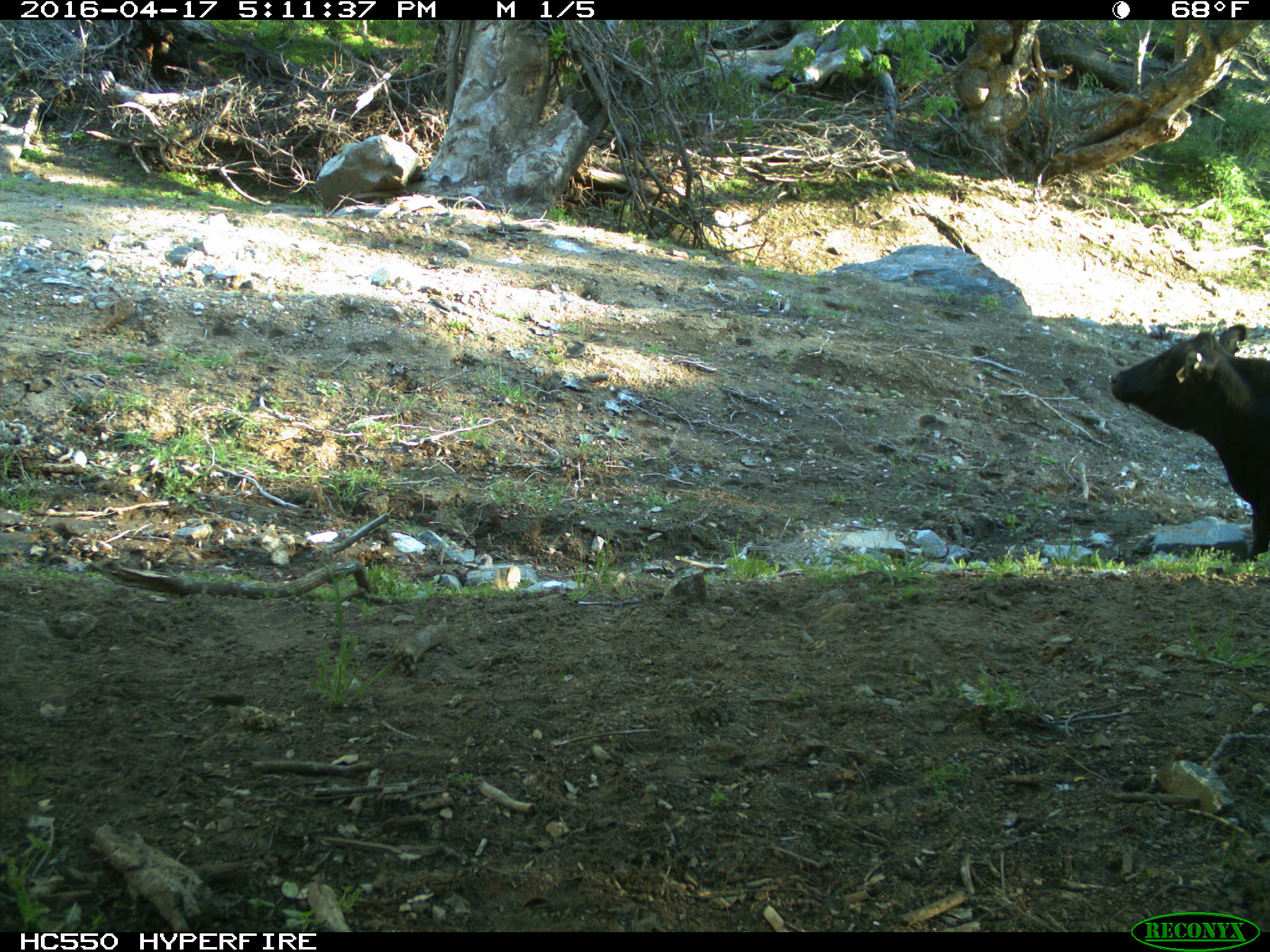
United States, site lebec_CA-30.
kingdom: Animalia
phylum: Chordata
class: Mammalia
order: Artiodactyla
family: Bovidae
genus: Bos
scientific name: Bos taurus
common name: domestic cow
Bos taurus (domestic cow).